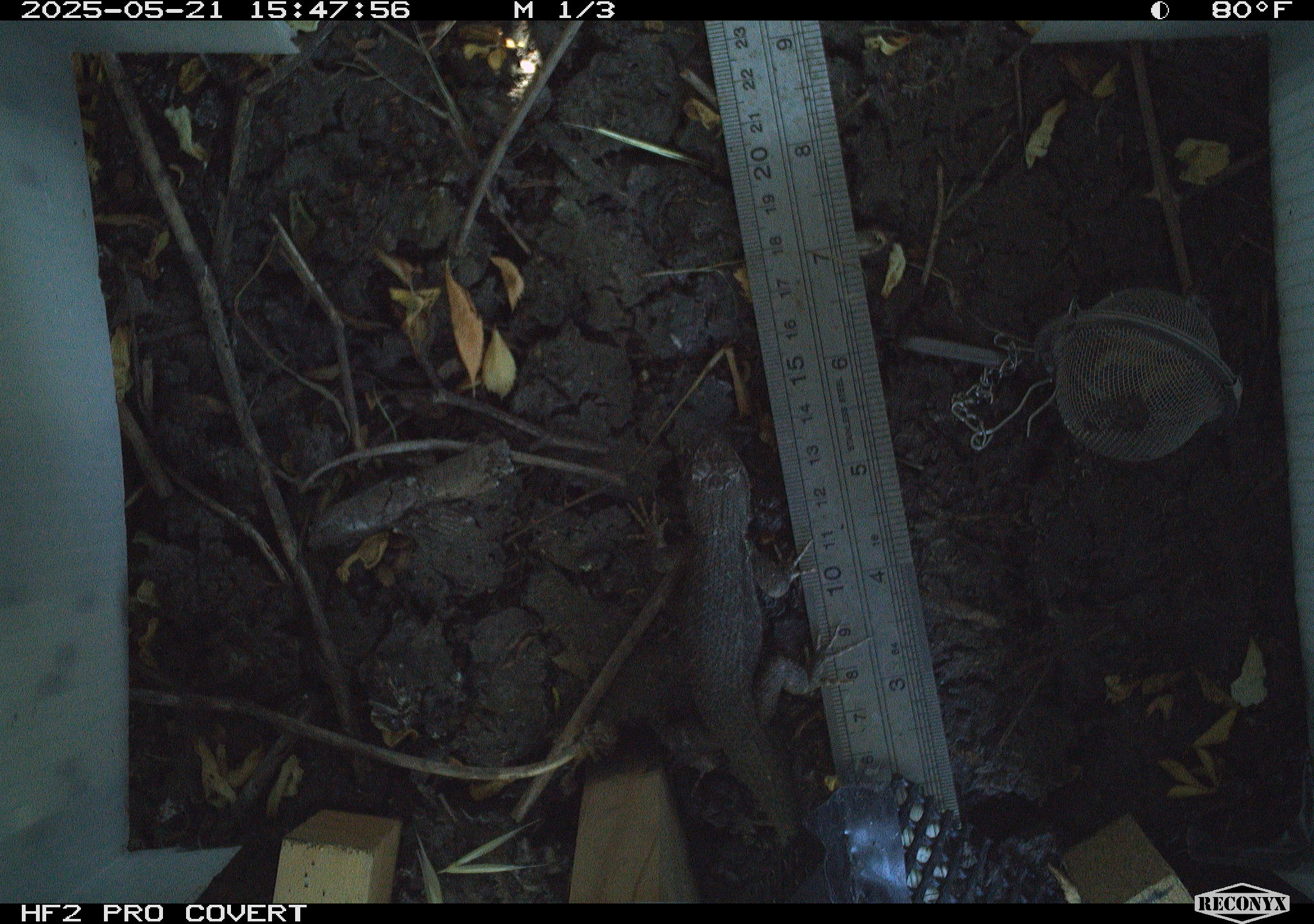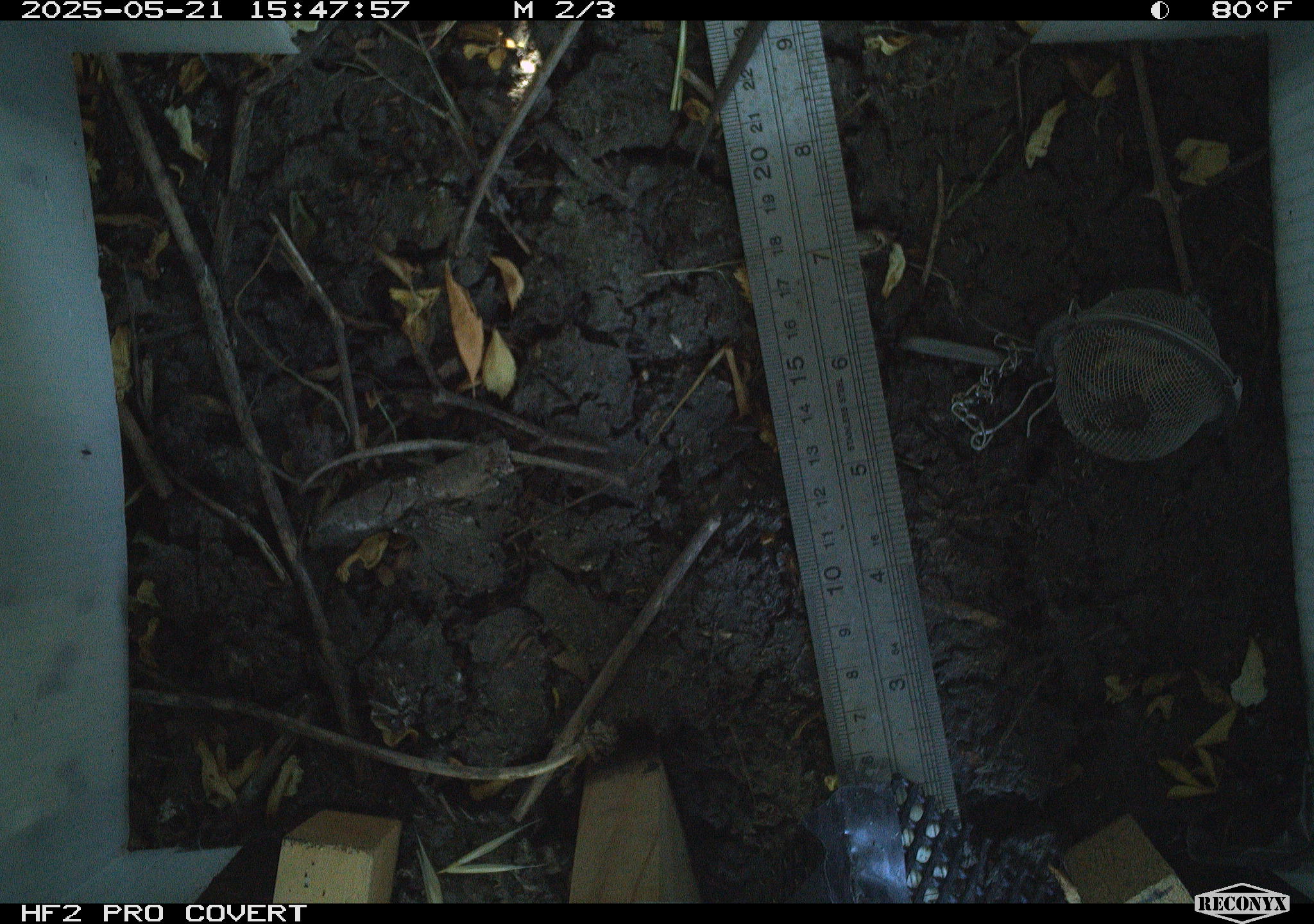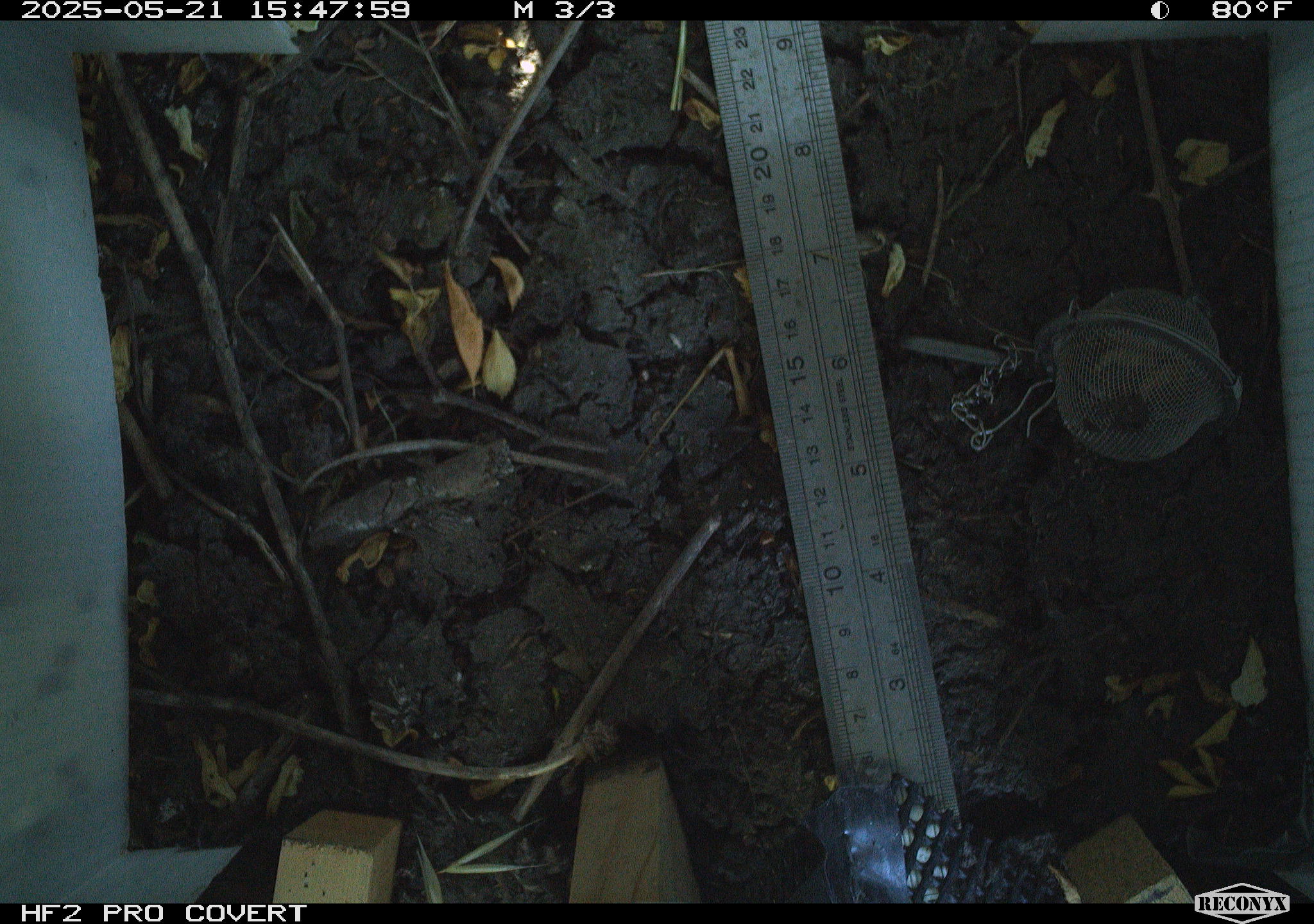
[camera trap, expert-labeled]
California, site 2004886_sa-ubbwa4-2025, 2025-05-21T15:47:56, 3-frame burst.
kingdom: Animalia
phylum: Chordata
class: Reptilia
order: Squamata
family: Phrynosomatidae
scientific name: Phrynosomatidae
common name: north american spiny lizards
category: sceloporus/uta species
Sceloporus/uta species (north american spiny lizards) (Phrynosomatidae).